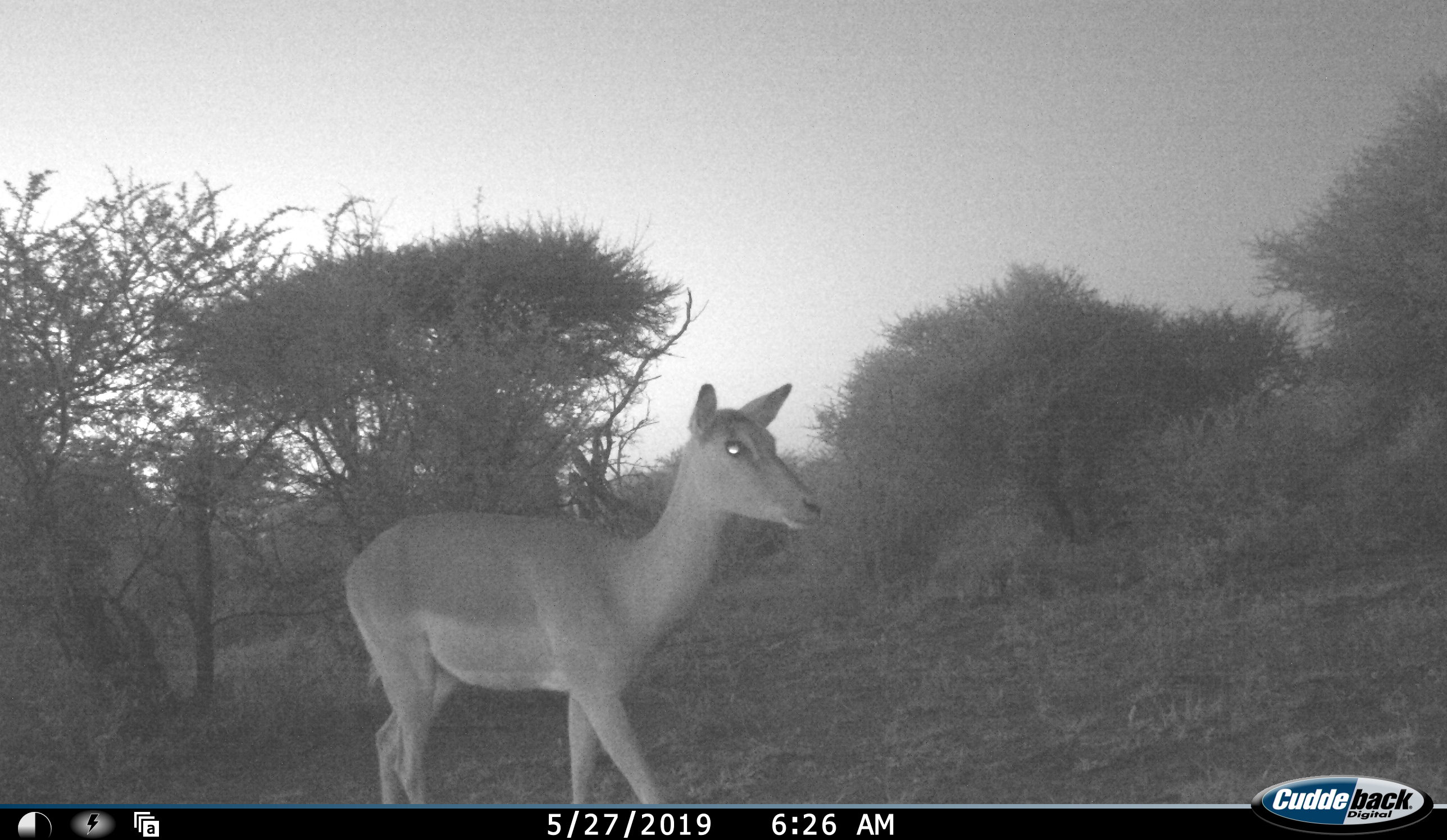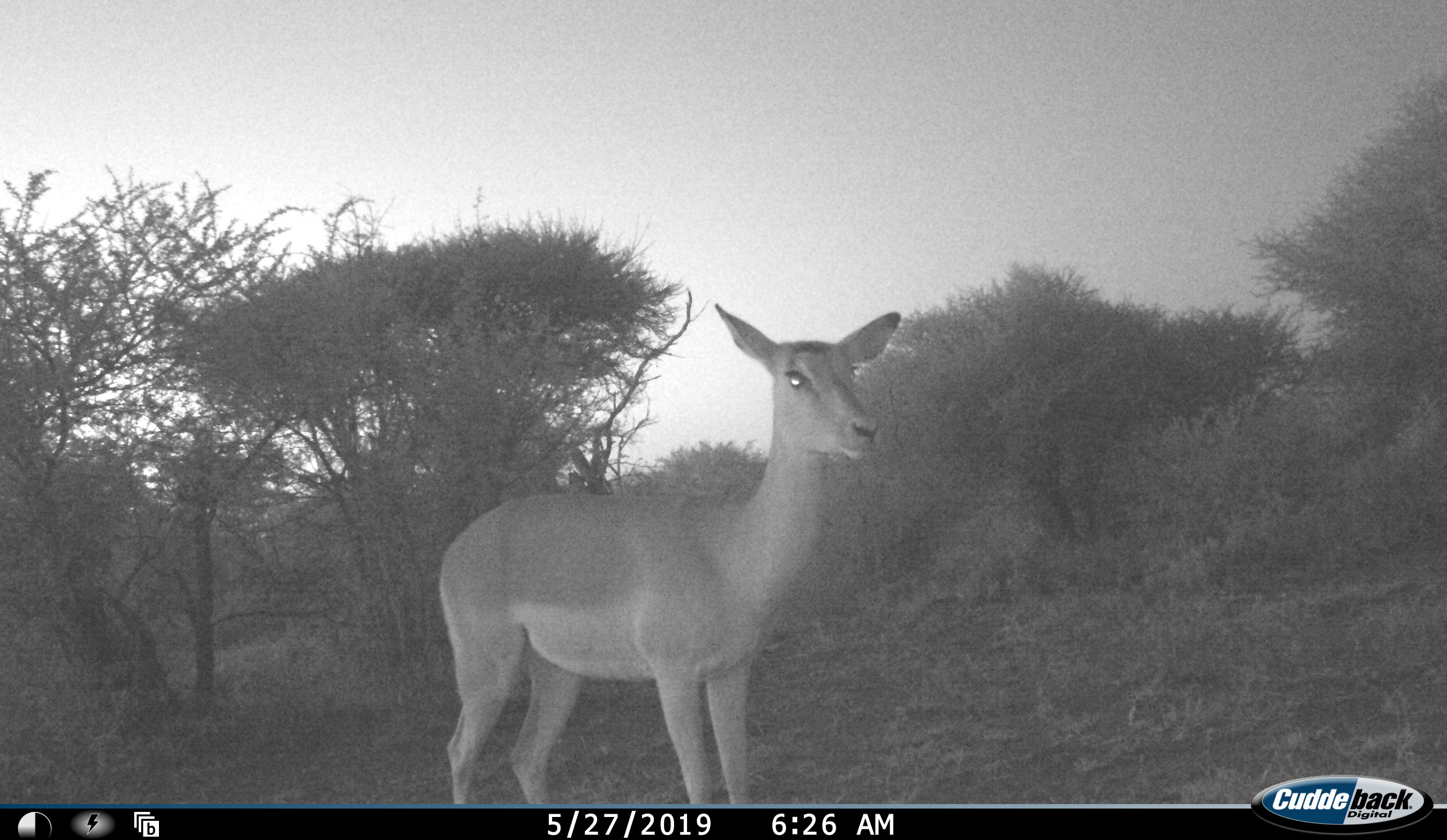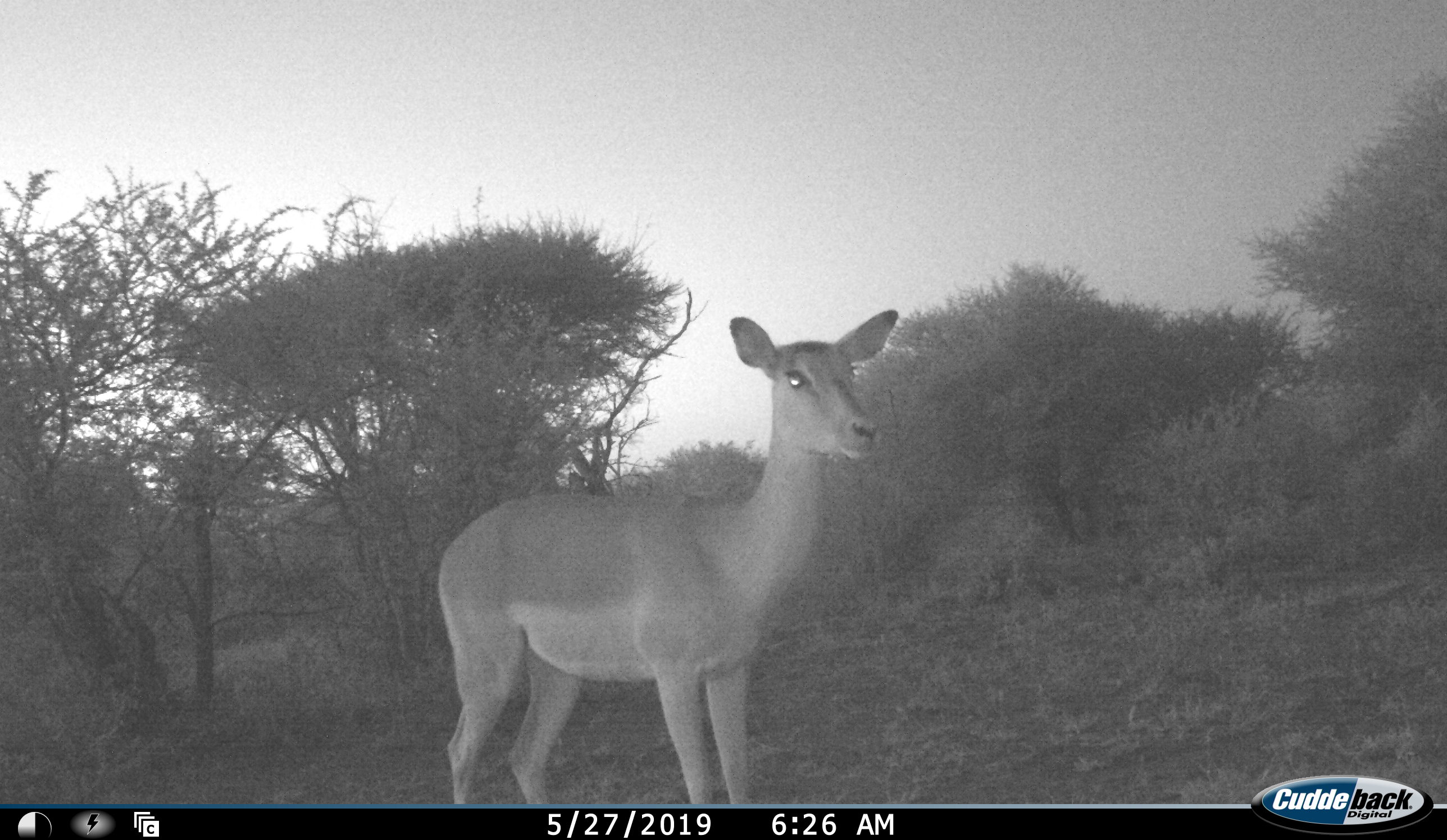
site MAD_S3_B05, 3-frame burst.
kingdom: Animalia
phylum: Chordata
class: Mammalia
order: Artiodactyla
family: Bovidae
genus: Aepyceros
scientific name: Aepyceros melampus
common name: impala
Impala (Aepyceros melampus), count 1. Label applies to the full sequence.